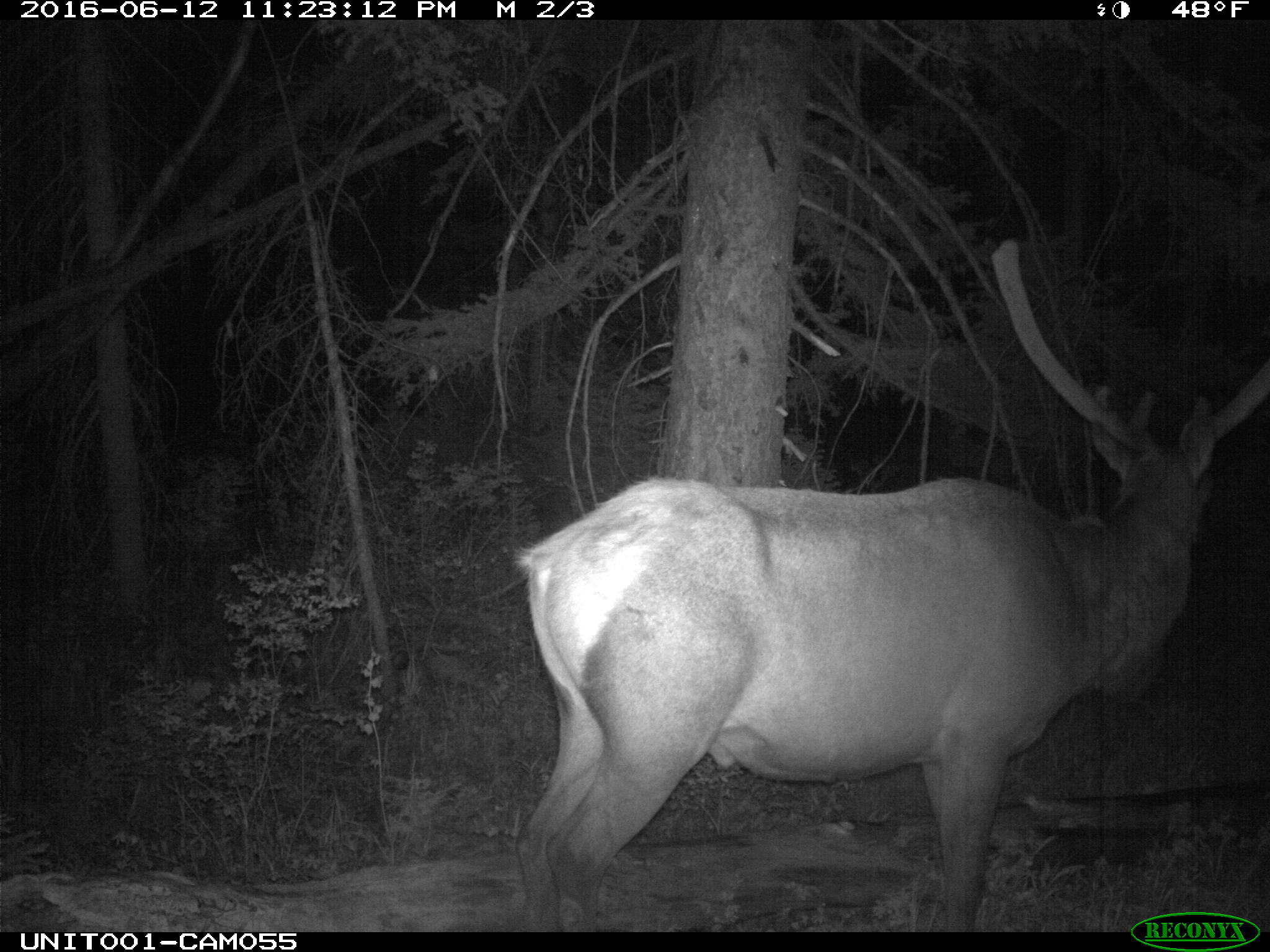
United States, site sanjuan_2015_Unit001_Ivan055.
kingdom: Animalia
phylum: Chordata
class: Mammalia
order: Artiodactyla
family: Cervidae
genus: Cervus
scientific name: Cervus elaphus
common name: red deer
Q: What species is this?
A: Cervus elaphus (red deer).